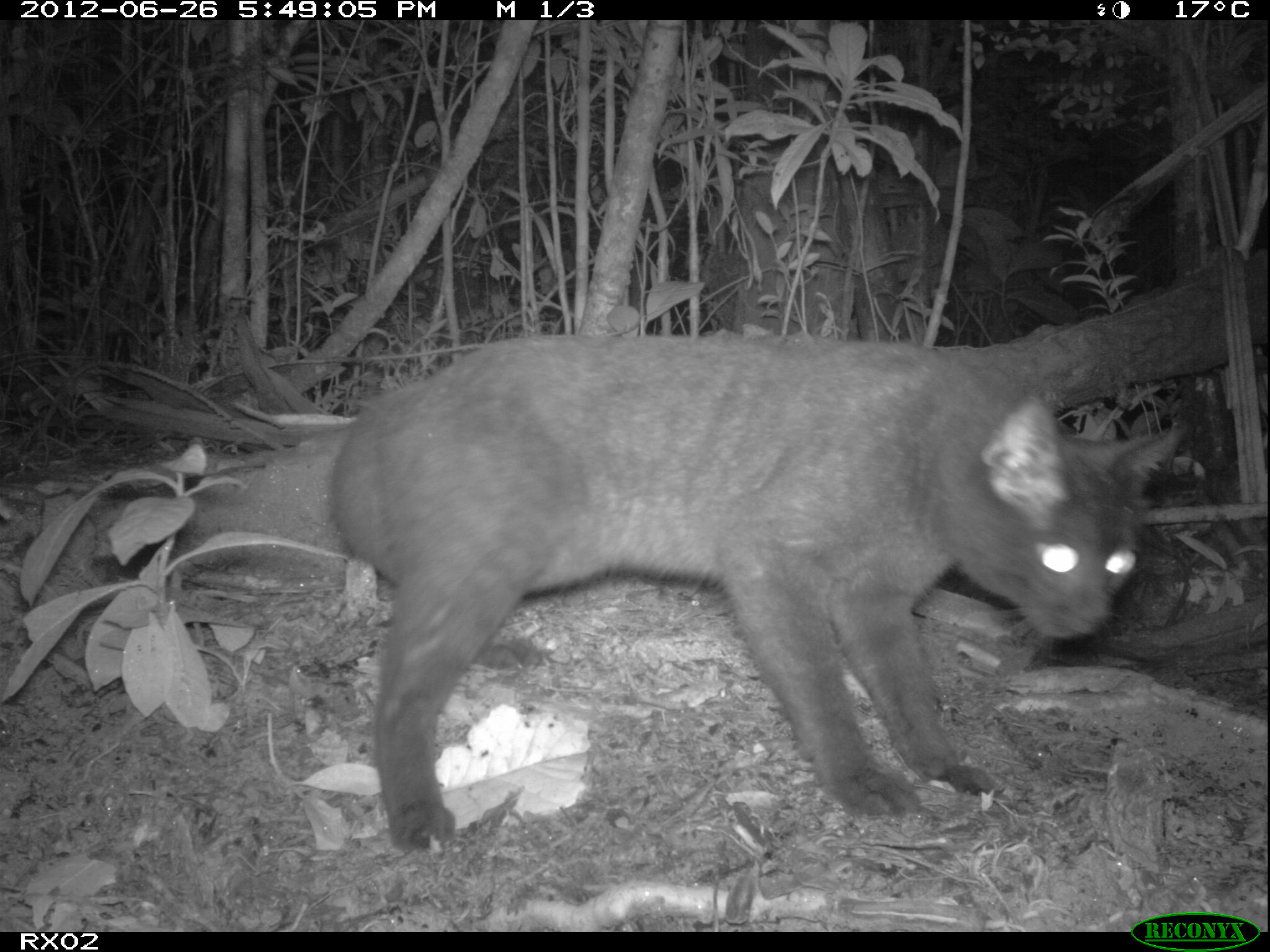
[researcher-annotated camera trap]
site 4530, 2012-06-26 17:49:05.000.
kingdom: Animalia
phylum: Chordata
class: Mammalia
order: Carnivora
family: Felidae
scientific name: Felidae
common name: felids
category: felis sp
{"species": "felis sp (felids) (Felidae)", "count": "1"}